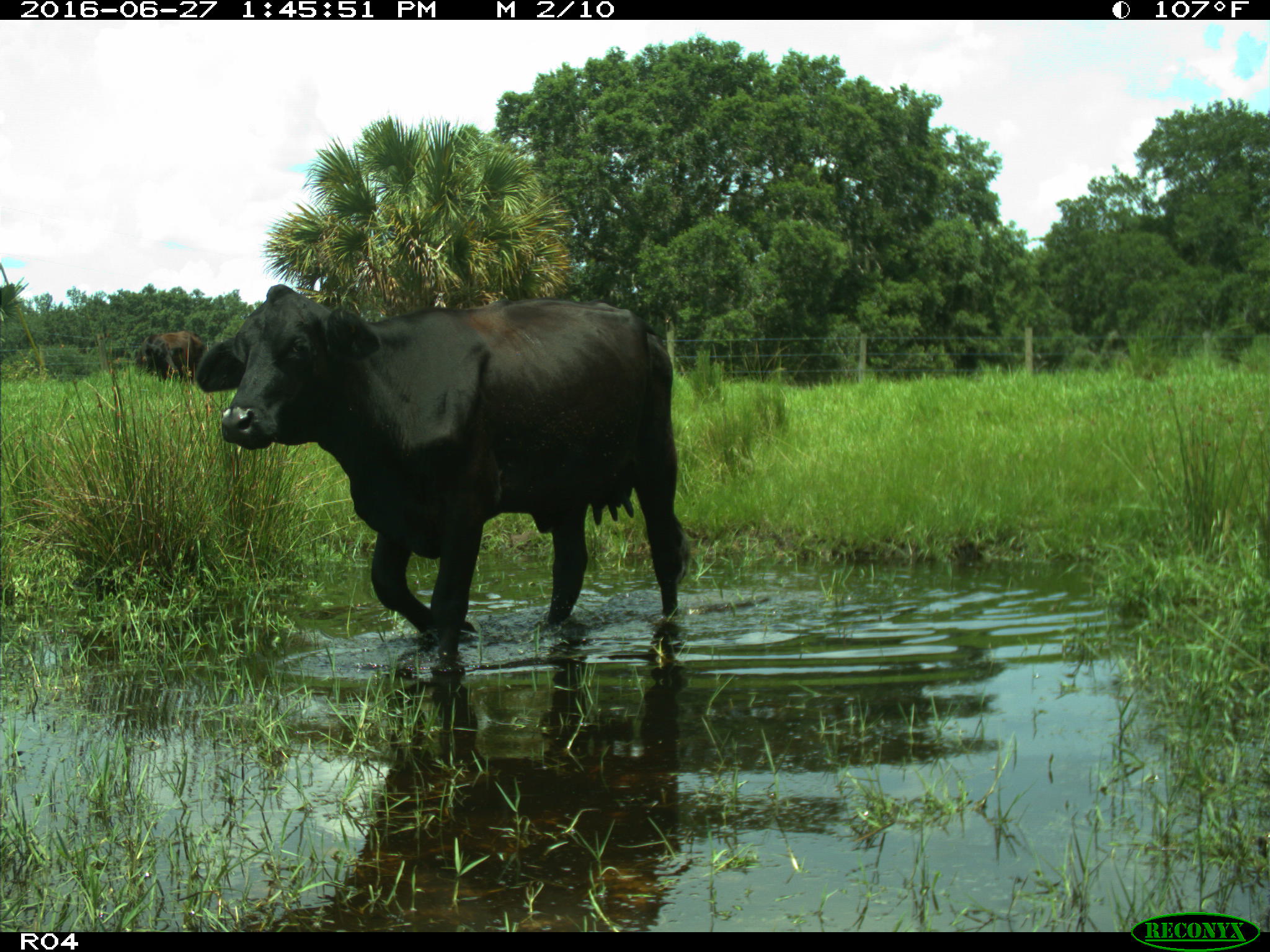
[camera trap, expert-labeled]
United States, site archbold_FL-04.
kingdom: Animalia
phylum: Chordata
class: Mammalia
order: Artiodactyla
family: Bovidae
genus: Bos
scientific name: Bos taurus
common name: domestic cow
Bos taurus (domestic cow).